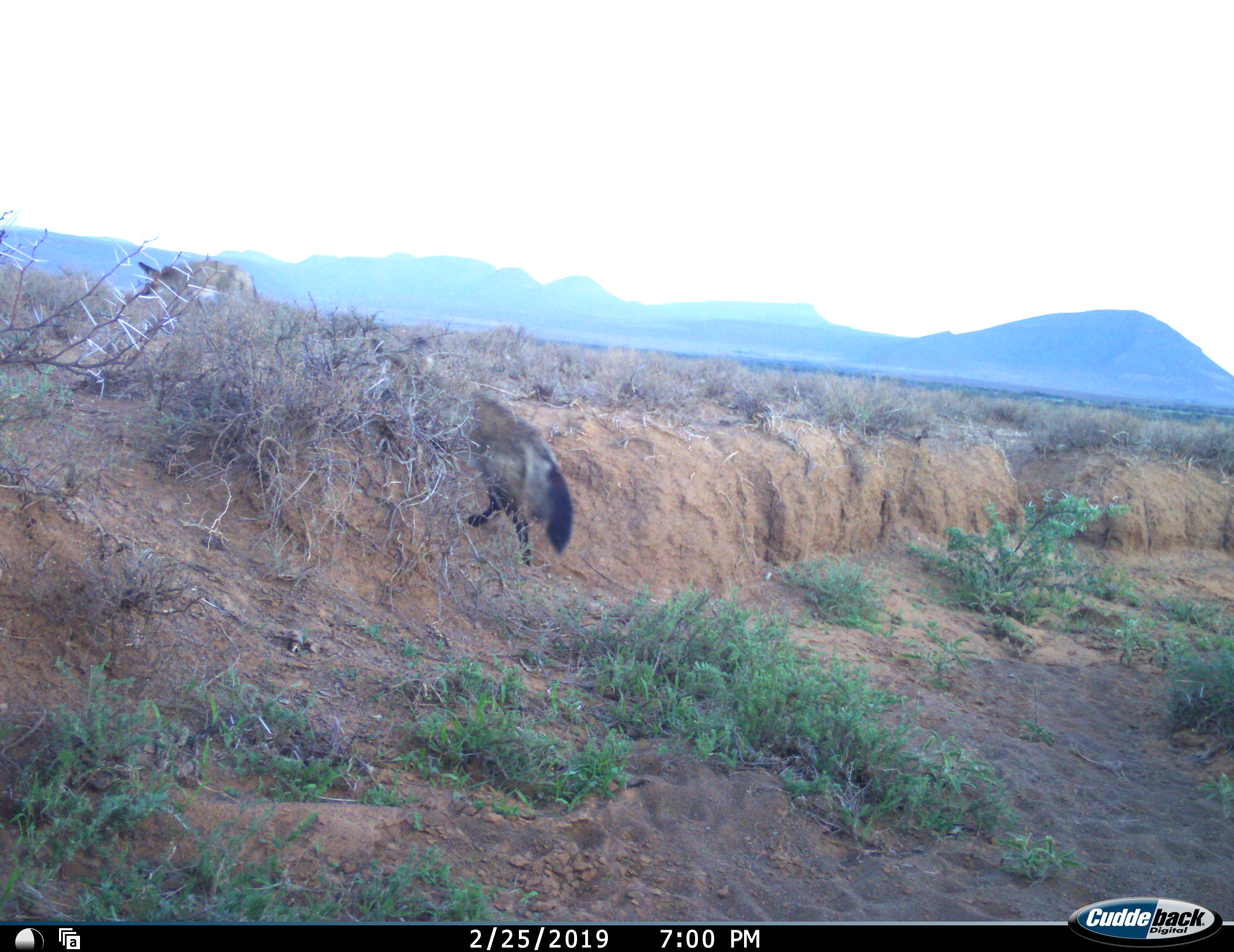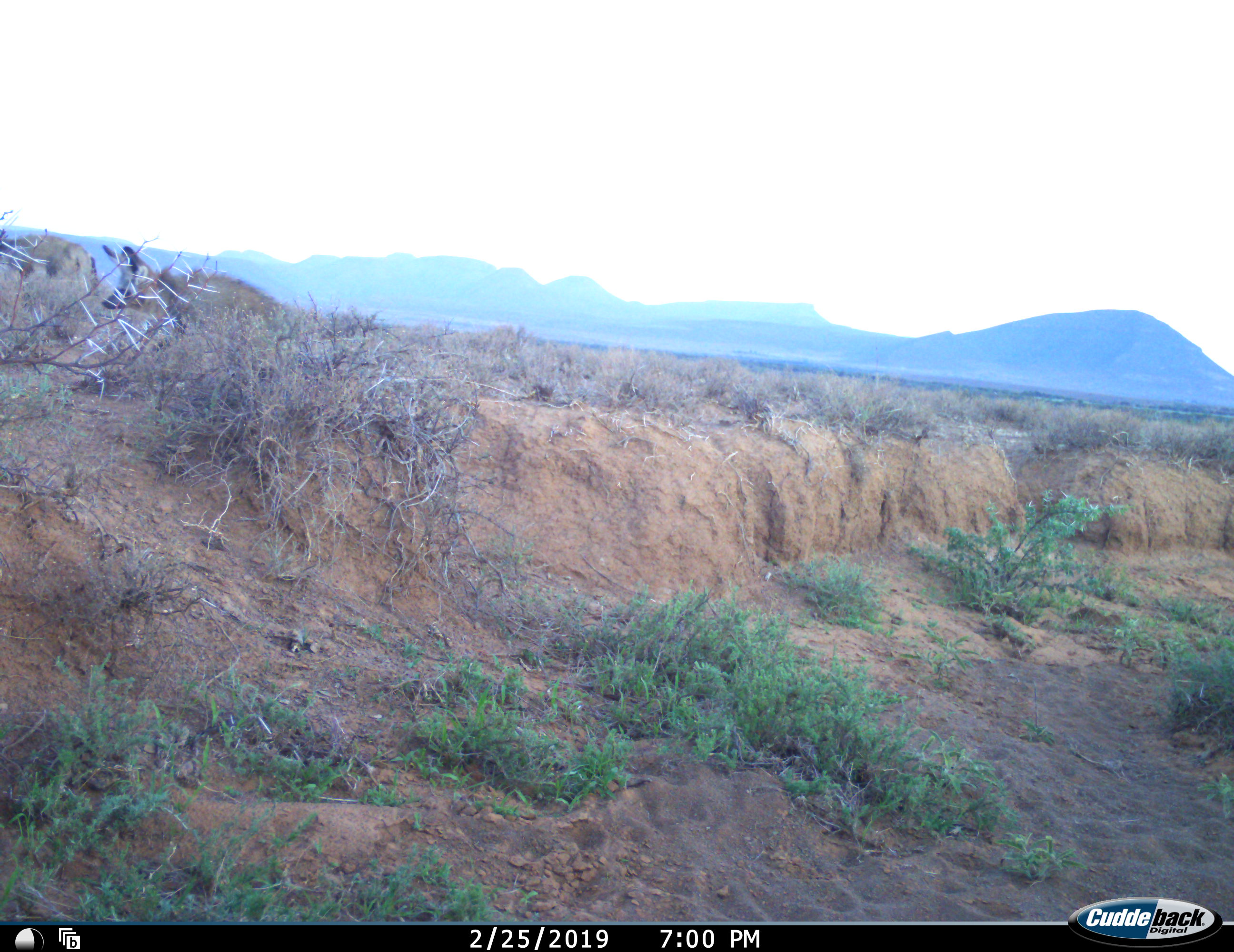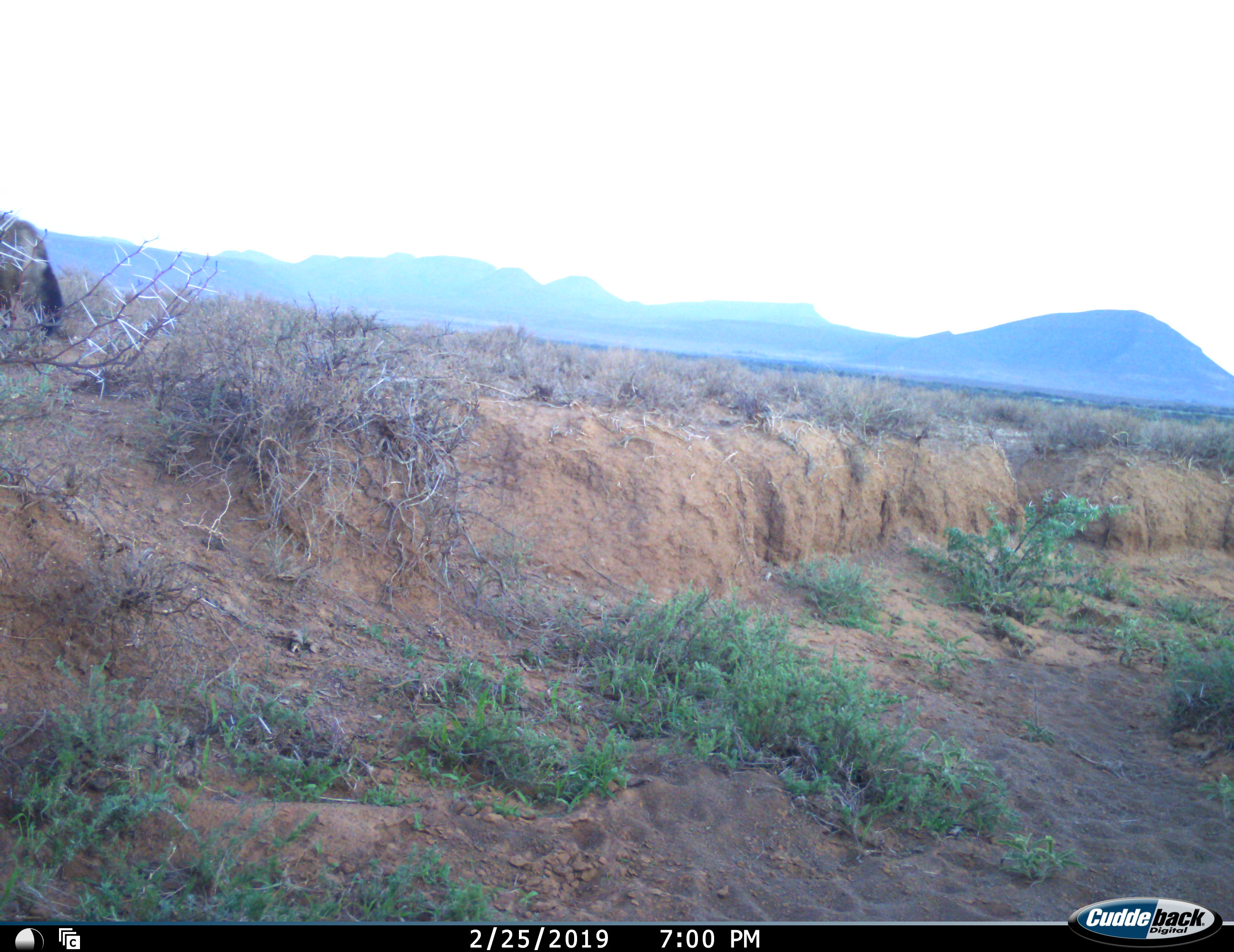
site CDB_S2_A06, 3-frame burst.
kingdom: Animalia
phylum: Chordata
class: Mammalia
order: Carnivora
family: Canidae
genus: Otocyon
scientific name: Otocyon megalotis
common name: bat-eared fox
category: foxbateared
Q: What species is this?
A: Foxbateared (bat-eared fox) (Otocyon megalotis).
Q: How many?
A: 2.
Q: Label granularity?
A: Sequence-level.